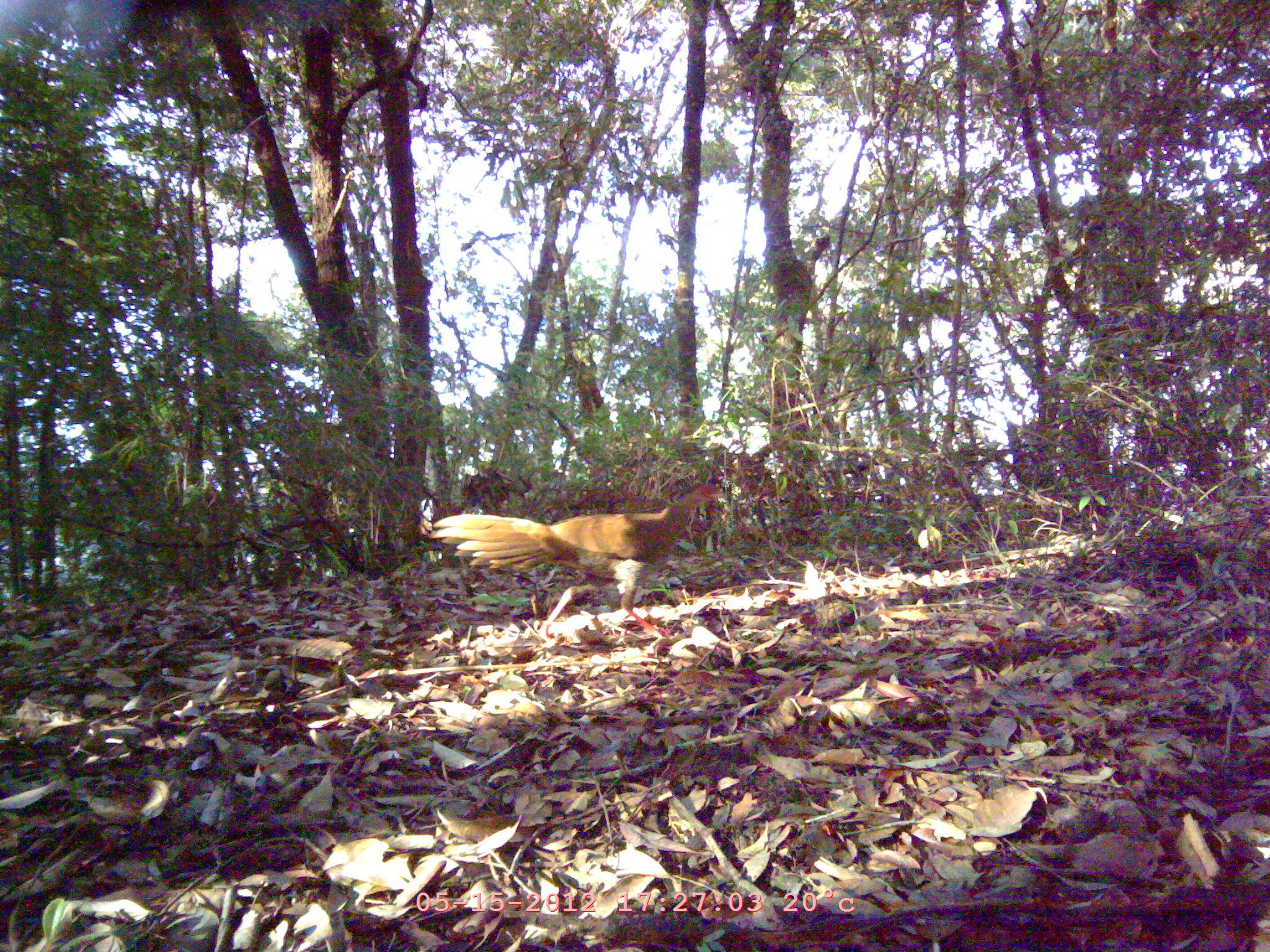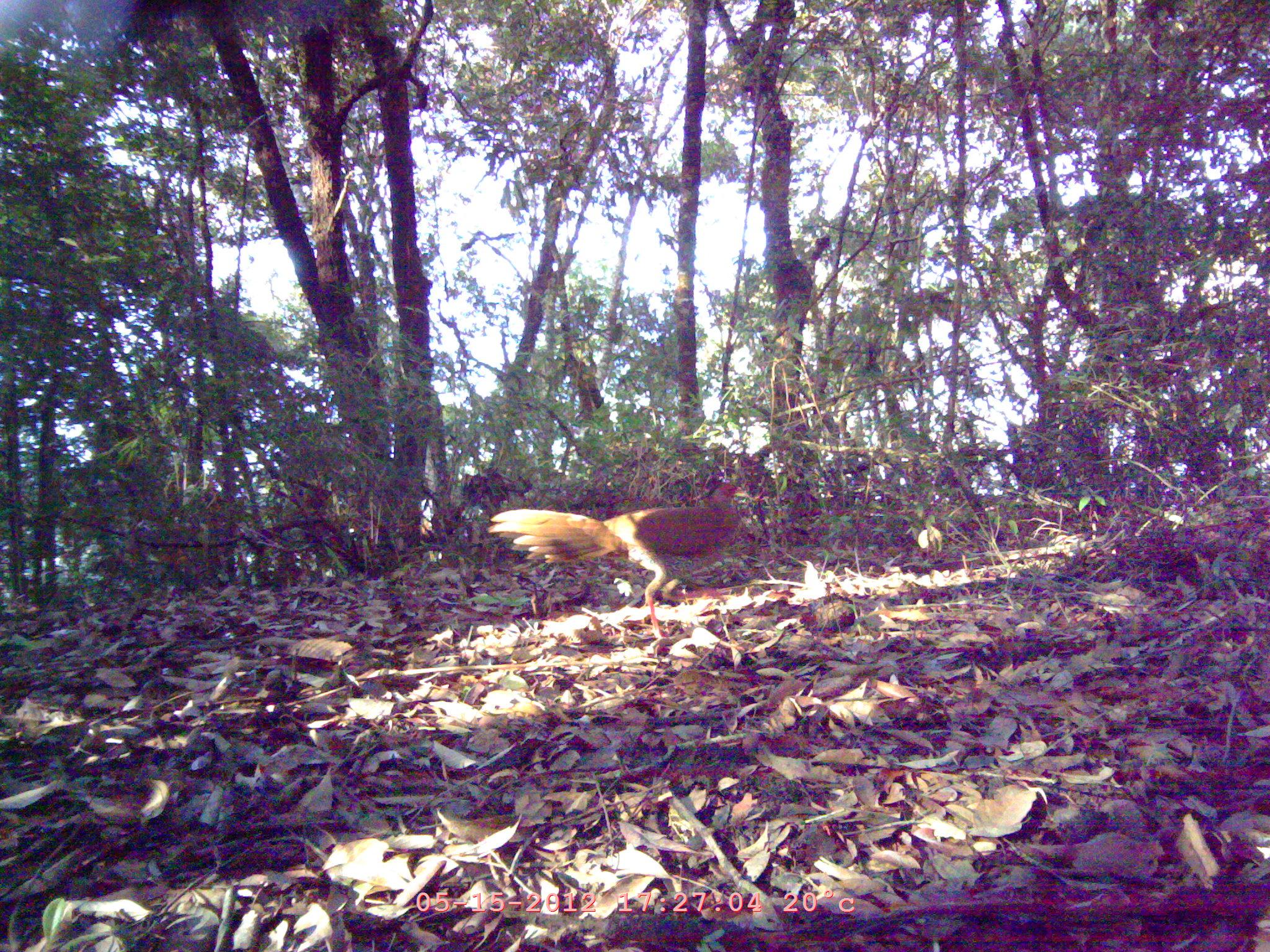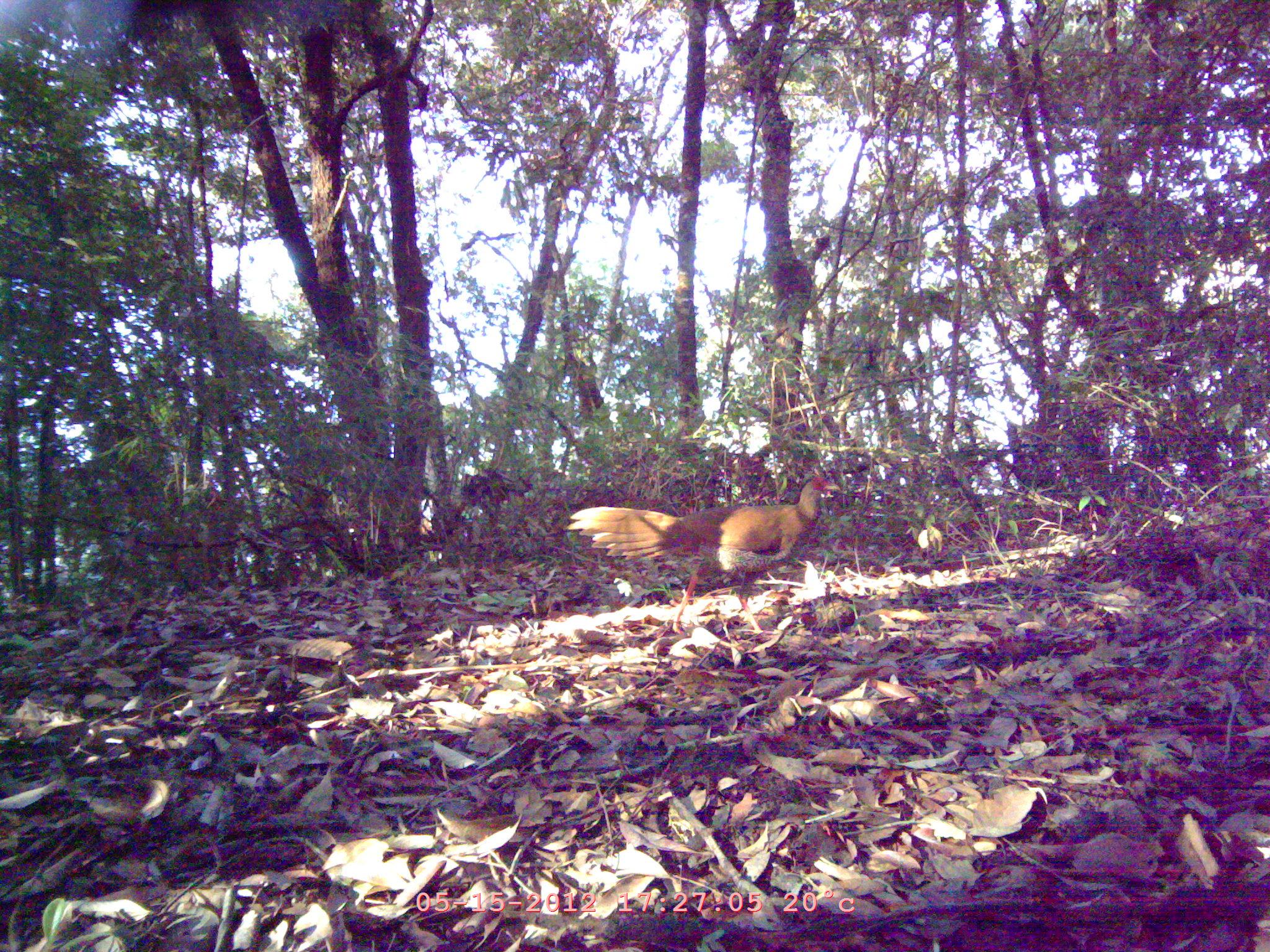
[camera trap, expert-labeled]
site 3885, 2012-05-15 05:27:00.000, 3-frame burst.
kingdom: Animalia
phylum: Chordata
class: Aves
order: Galliformes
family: Phasianidae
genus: Lophura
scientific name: Lophura nycthemera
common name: silver pheasant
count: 1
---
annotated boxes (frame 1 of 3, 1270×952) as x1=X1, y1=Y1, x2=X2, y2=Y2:
lophura nycthemera: x1=427, y1=485, x2=724, y2=630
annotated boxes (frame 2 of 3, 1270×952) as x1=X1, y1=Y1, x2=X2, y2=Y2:
lophura nycthemera: x1=484, y1=482, x2=752, y2=640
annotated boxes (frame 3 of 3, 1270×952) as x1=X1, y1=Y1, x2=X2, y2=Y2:
lophura nycthemera: x1=563, y1=473, x2=844, y2=639